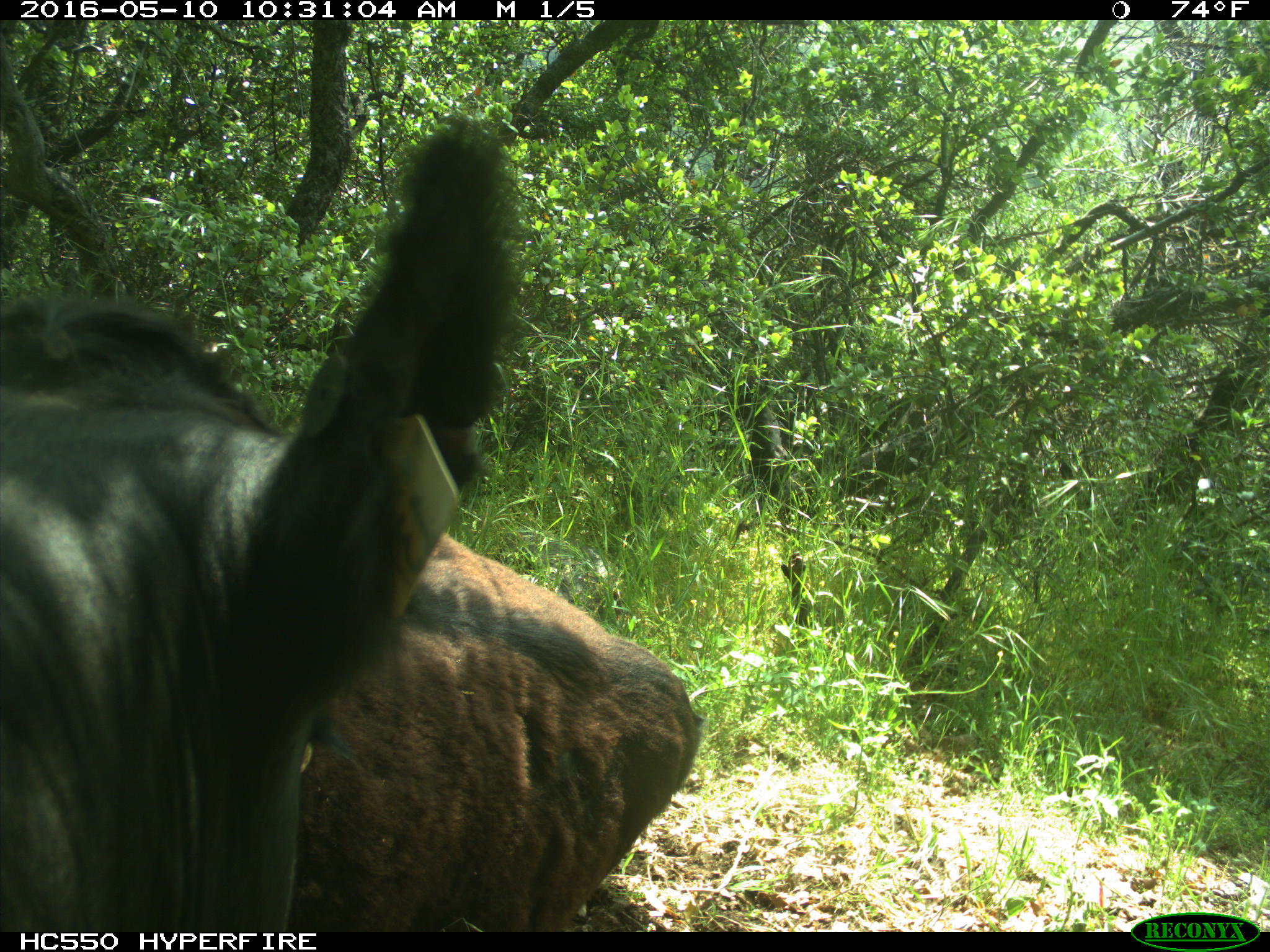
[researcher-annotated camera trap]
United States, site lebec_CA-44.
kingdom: Animalia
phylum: Chordata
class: Mammalia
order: Artiodactyla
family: Bovidae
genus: Bos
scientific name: Bos taurus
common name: domestic cow